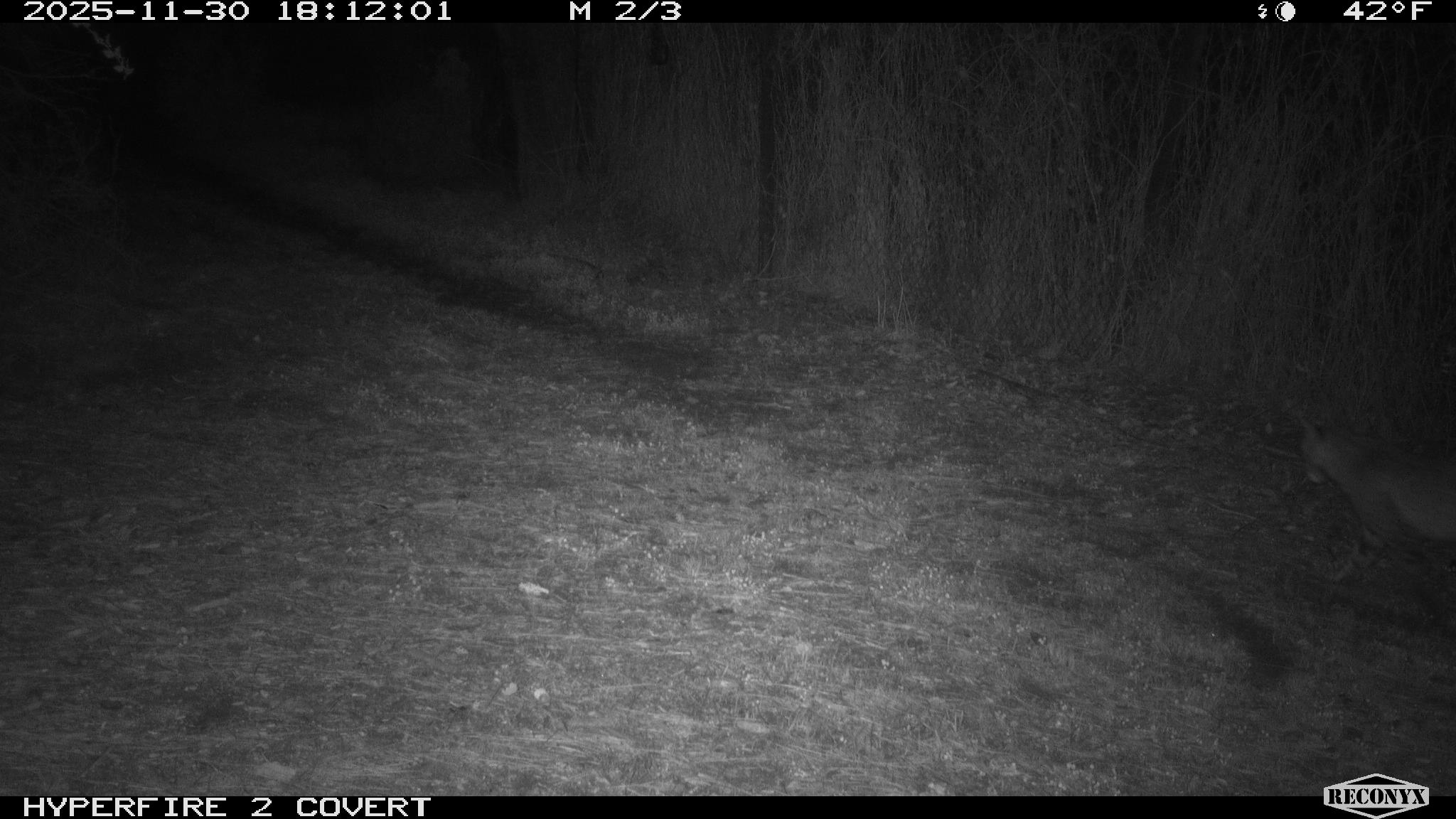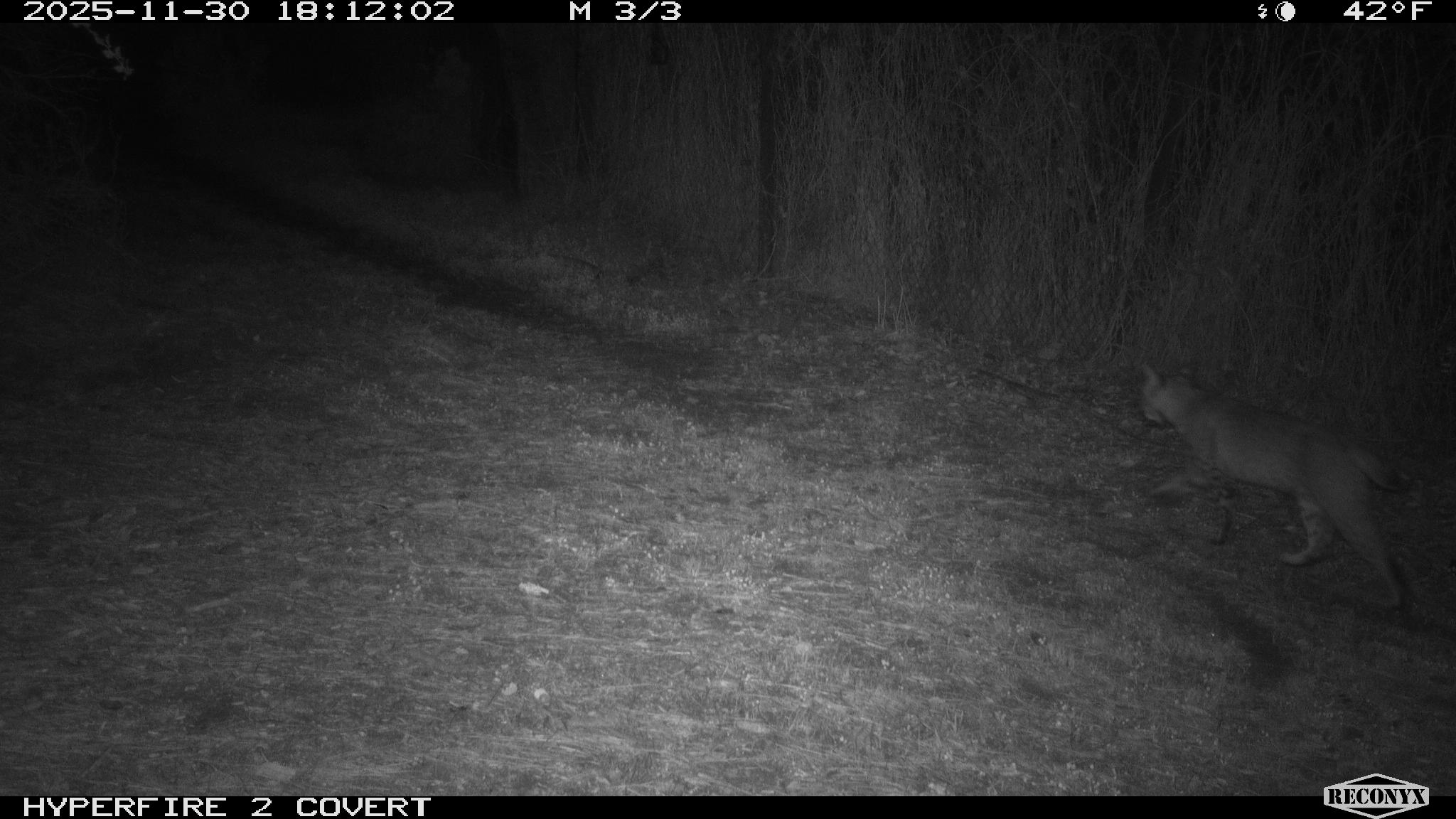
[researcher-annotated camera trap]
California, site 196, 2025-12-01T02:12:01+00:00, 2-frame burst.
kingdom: Animalia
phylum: Chordata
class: Mammalia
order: Carnivora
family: Felidae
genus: Lynx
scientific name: Lynx rufus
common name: bobcat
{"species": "bobcat (Lynx rufus)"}